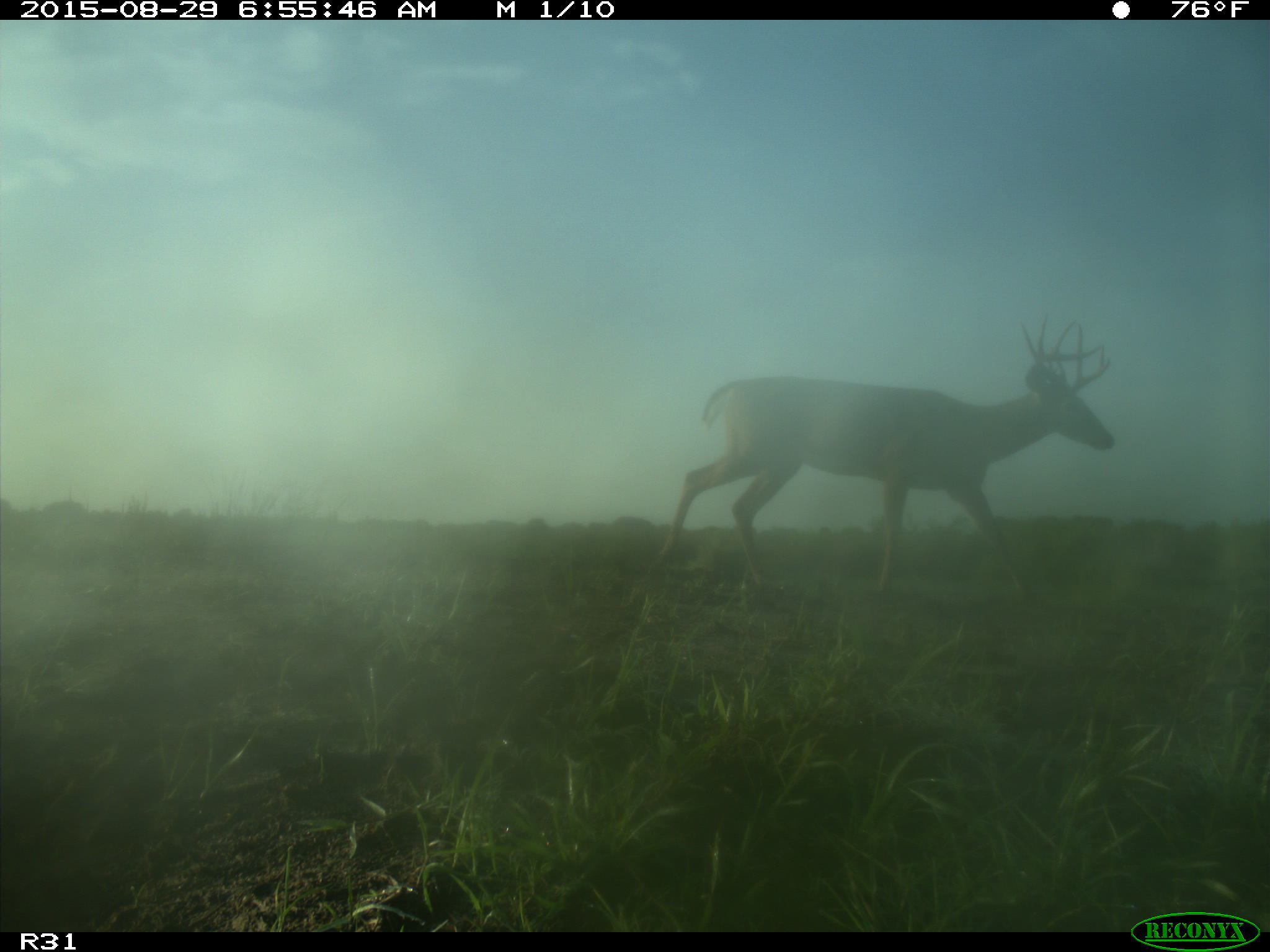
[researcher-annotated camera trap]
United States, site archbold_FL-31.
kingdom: Animalia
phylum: Chordata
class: Mammalia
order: Artiodactyla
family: Cervidae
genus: Odocoileus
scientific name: Odocoileus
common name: deer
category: unidentified deer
Unidentified deer (deer) (Odocoileus).